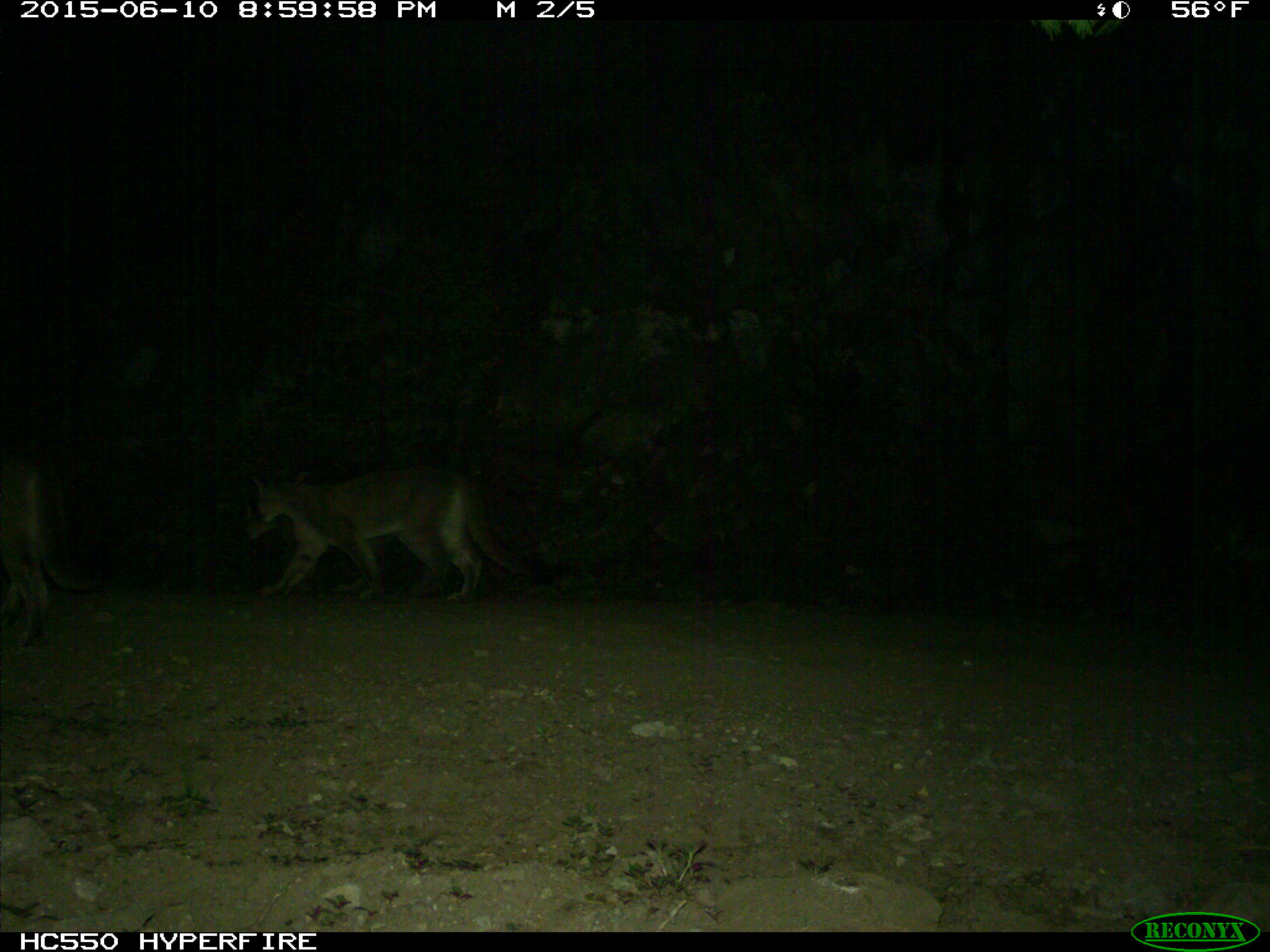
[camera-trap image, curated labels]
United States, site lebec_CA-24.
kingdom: Animalia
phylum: Chordata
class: Mammalia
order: Carnivora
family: Felidae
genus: Puma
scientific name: Puma concolor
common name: mountain lion